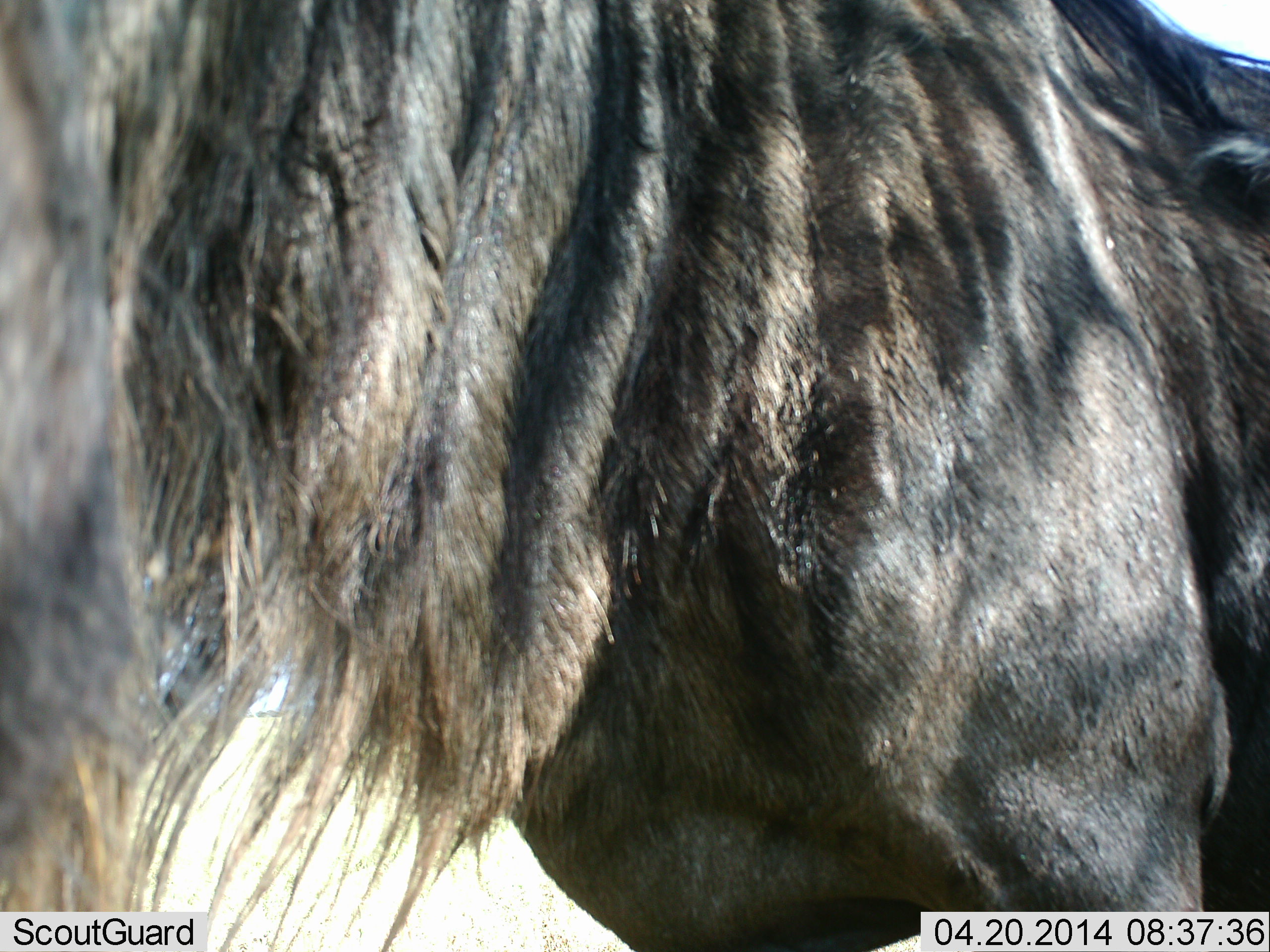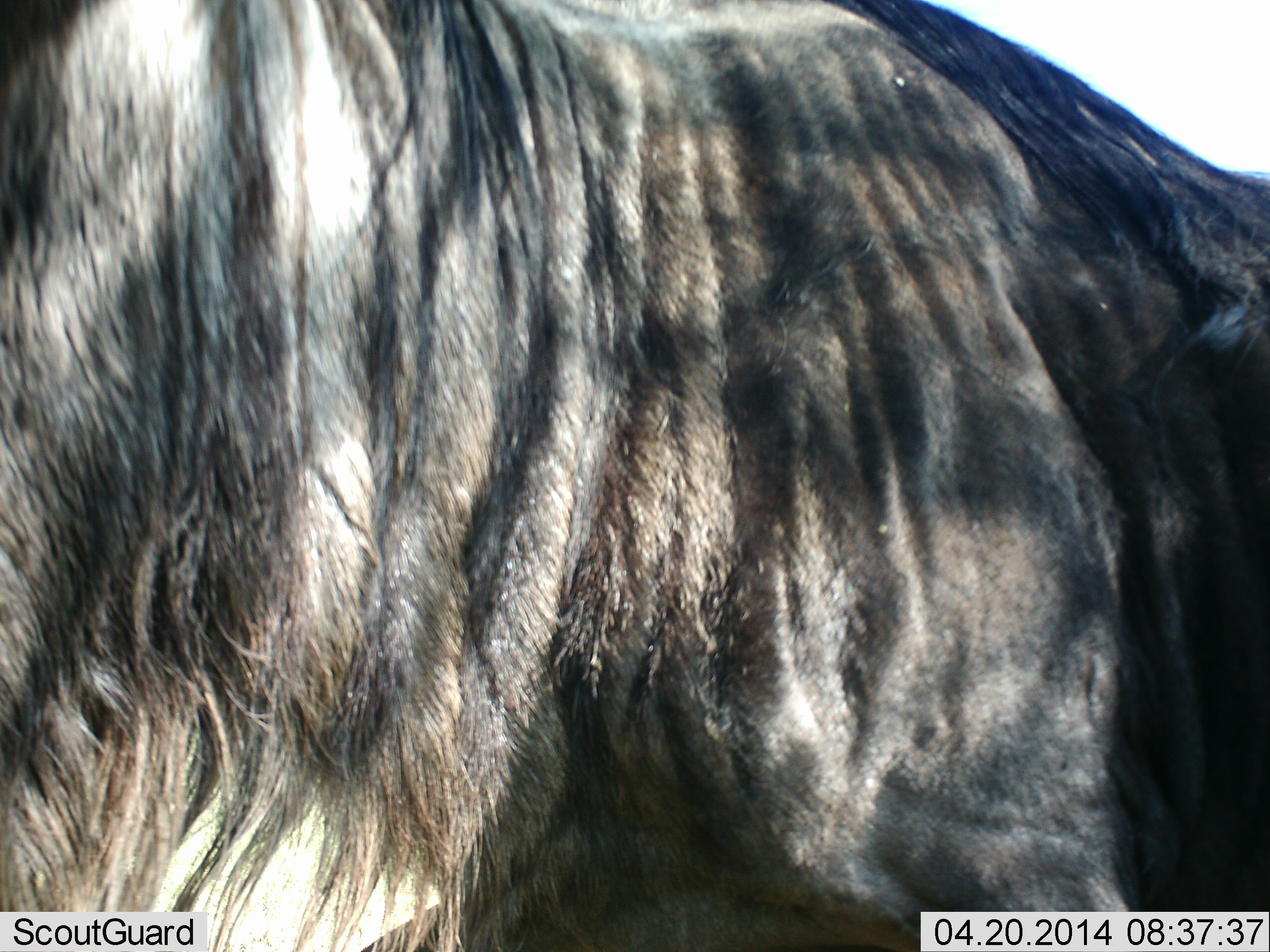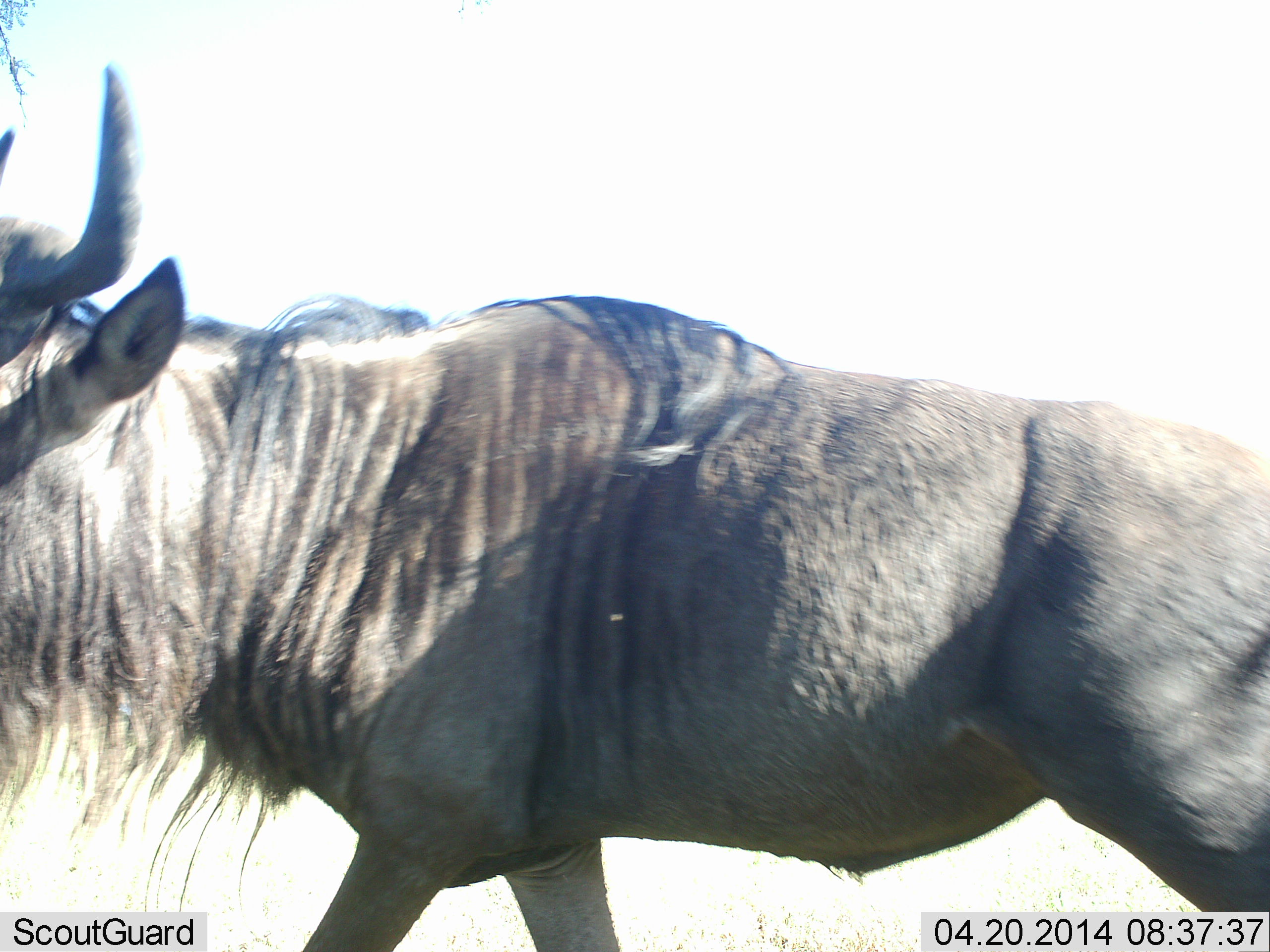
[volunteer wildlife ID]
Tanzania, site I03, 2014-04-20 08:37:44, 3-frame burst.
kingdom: Animalia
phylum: Chordata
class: Mammalia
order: Artiodactyla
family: Bovidae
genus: Connochaetes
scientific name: Connochaetes taurinus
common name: blue wildebeest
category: wildebeest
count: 1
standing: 30%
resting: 0%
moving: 70%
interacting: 0%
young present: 0%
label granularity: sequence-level